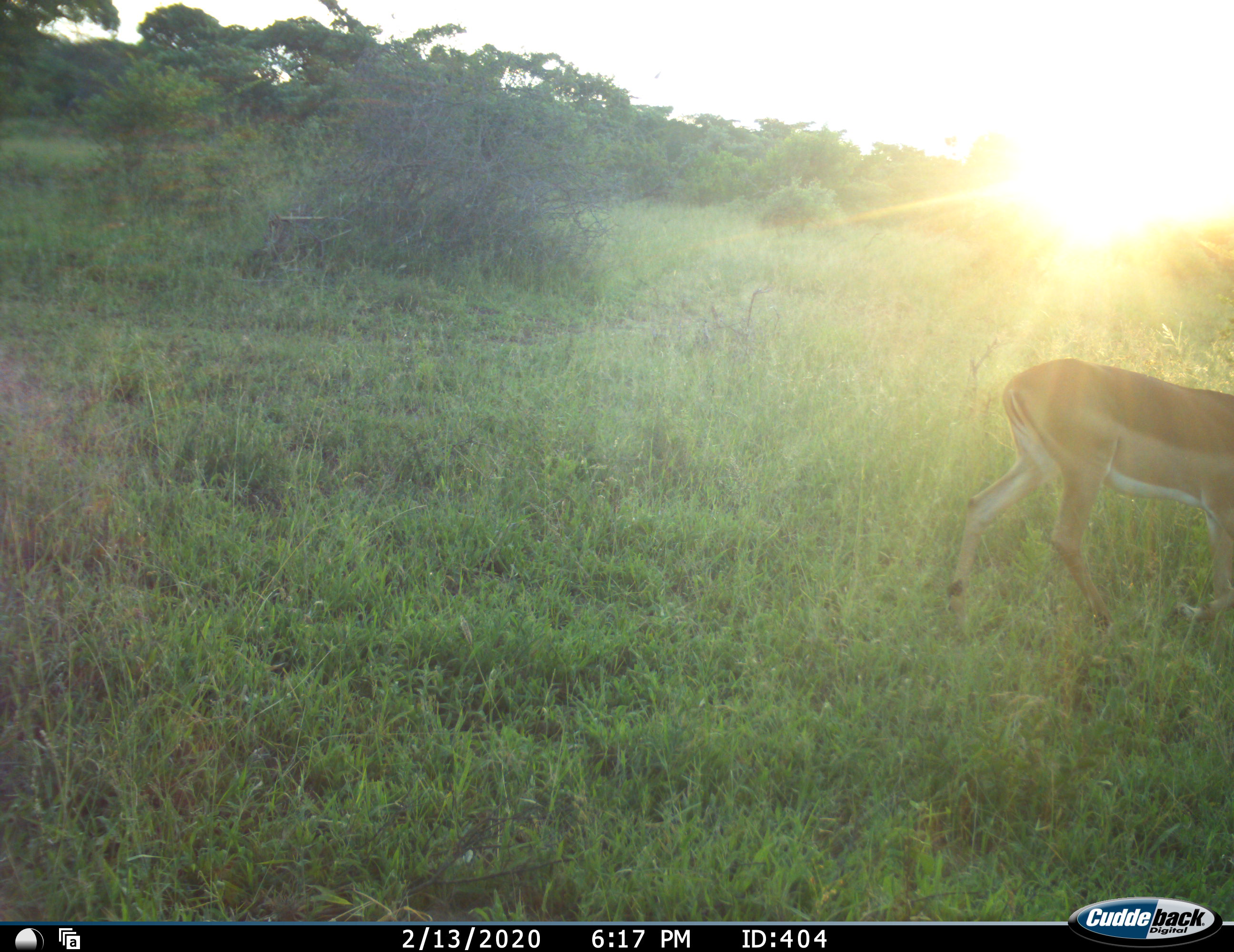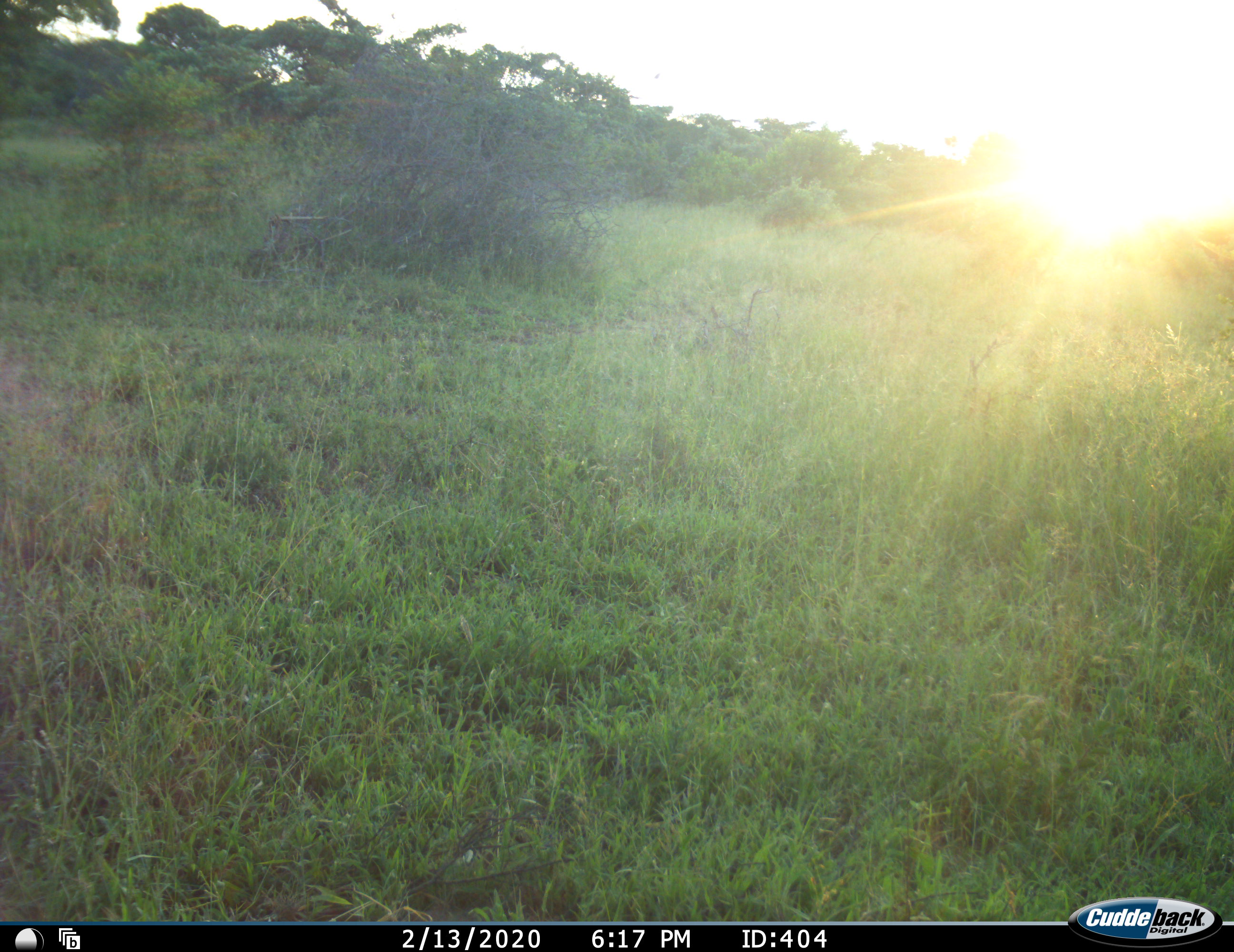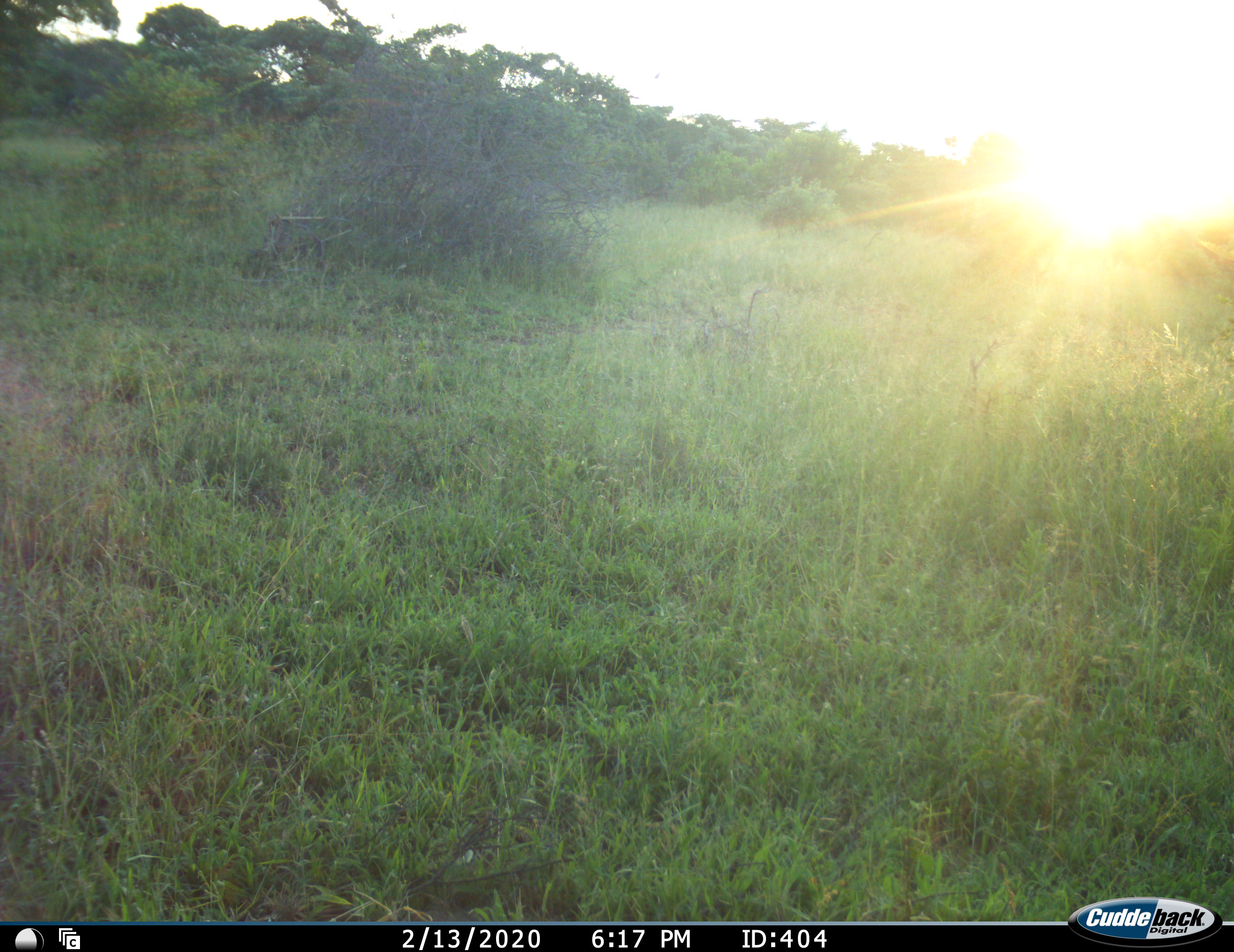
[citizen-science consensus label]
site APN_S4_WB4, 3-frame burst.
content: unidentified animal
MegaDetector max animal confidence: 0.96